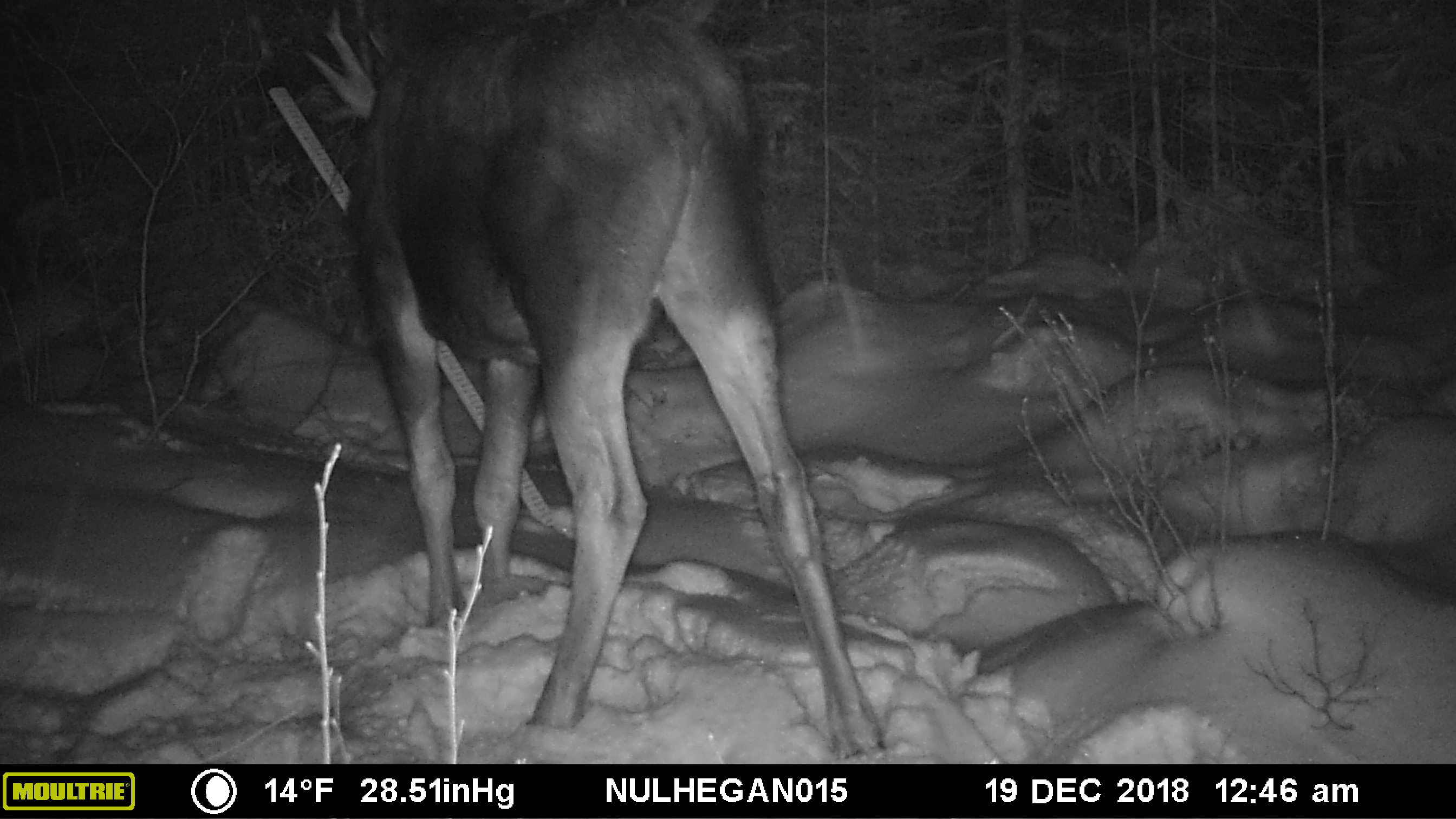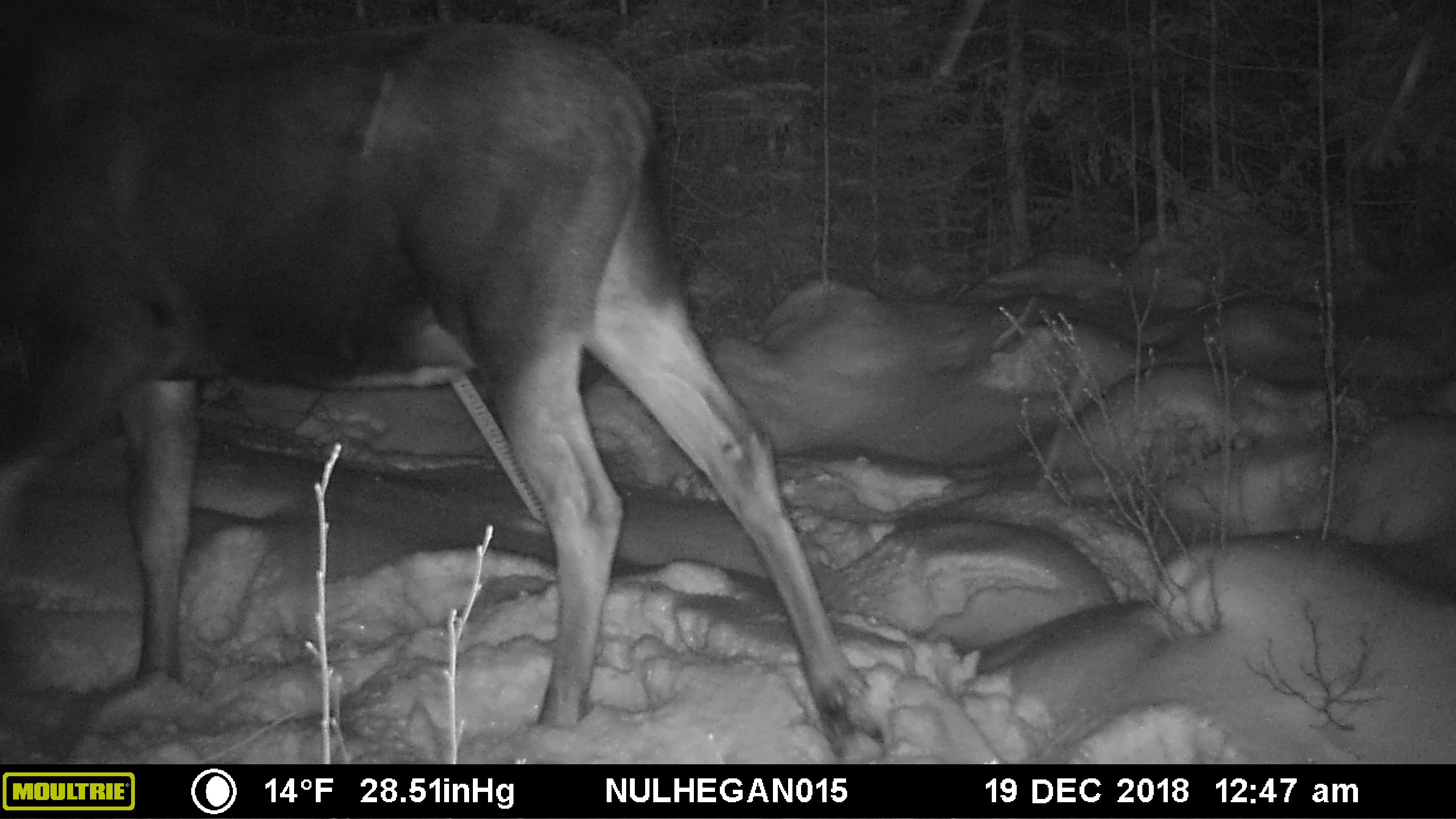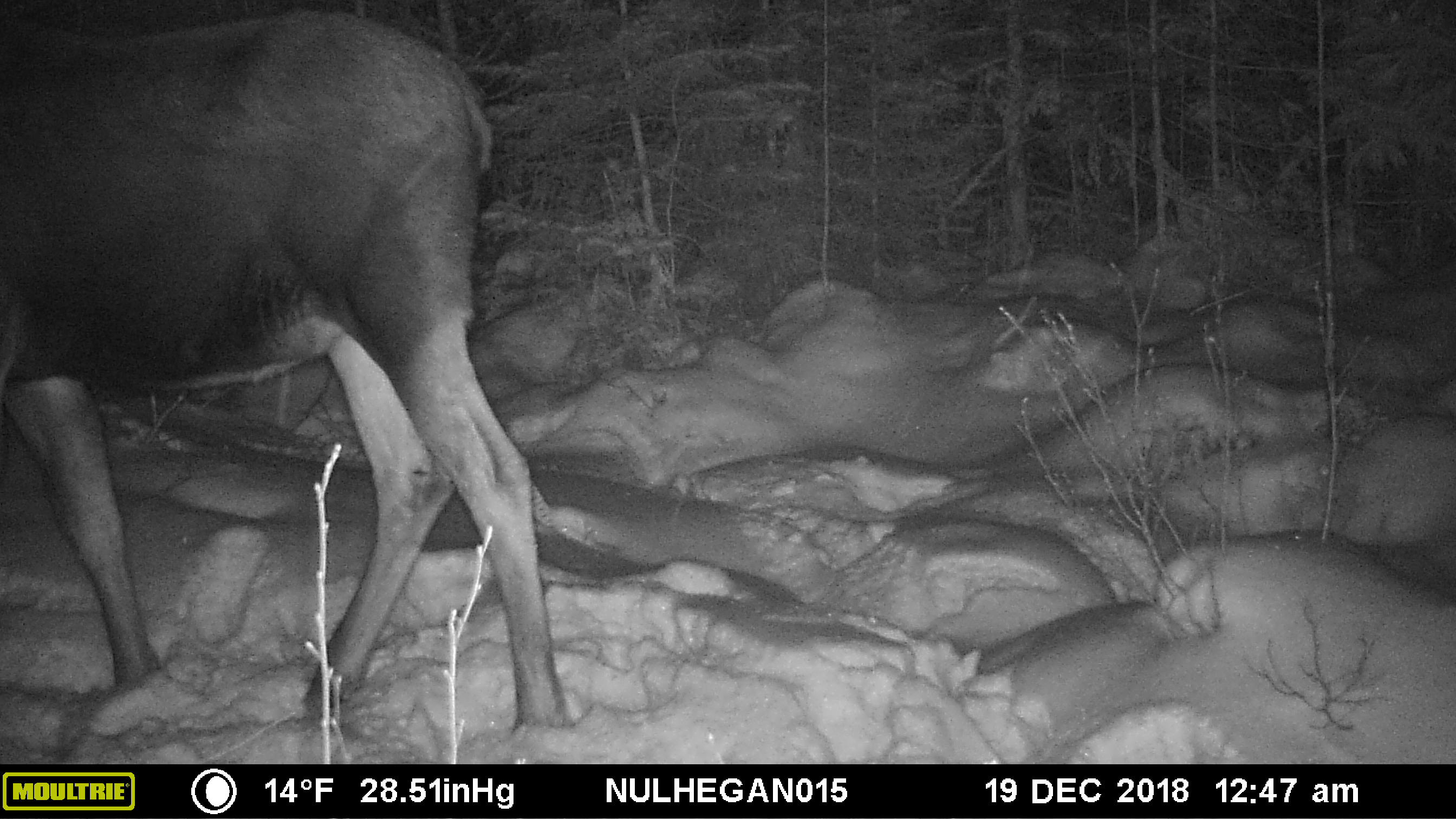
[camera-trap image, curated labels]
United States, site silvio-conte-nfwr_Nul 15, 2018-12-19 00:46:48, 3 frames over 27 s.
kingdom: Animalia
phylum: Chordata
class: Mammalia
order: Artiodactyla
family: Cervidae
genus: Alces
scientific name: Alces alces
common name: moose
Moose (Alces alces).